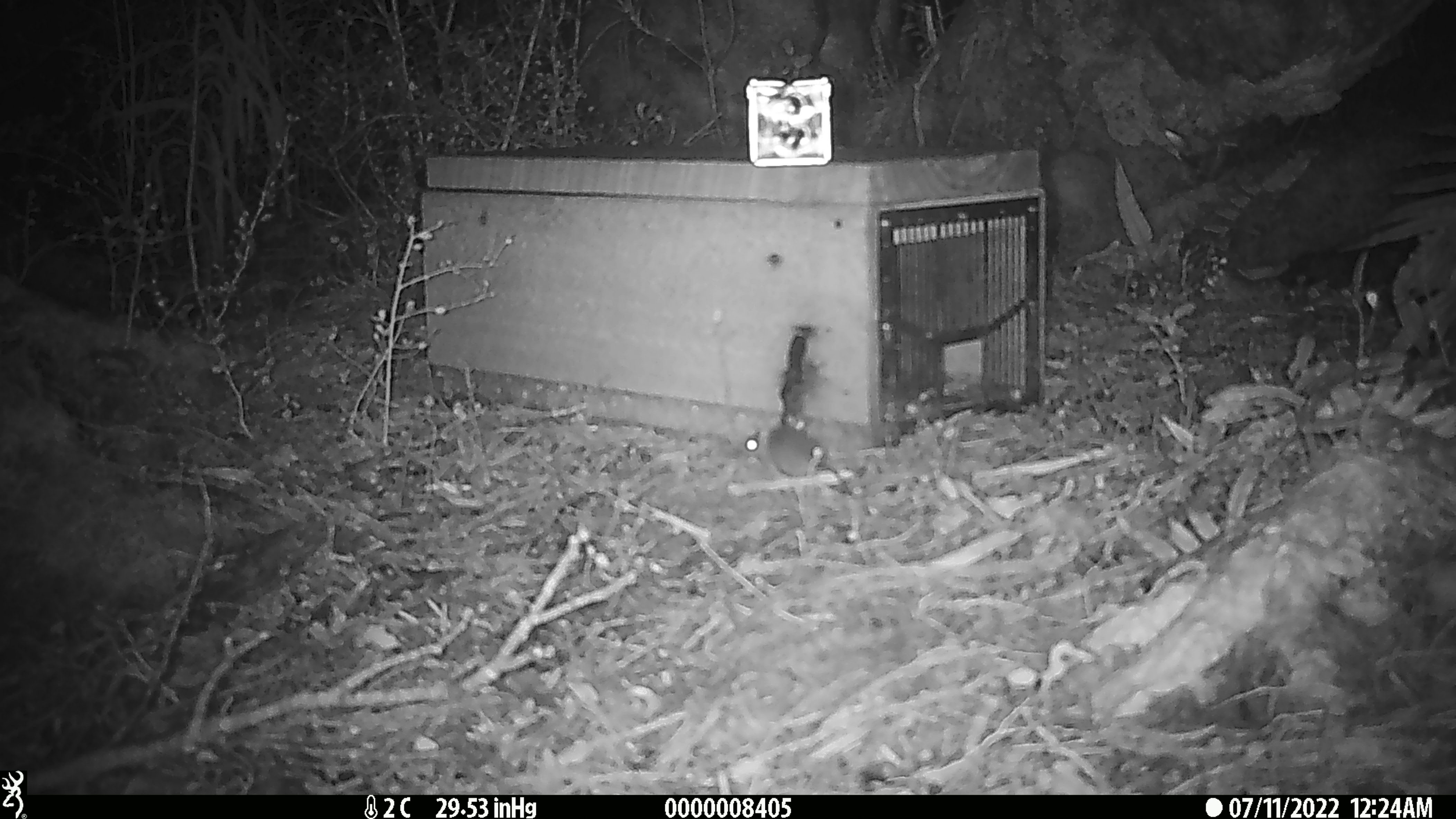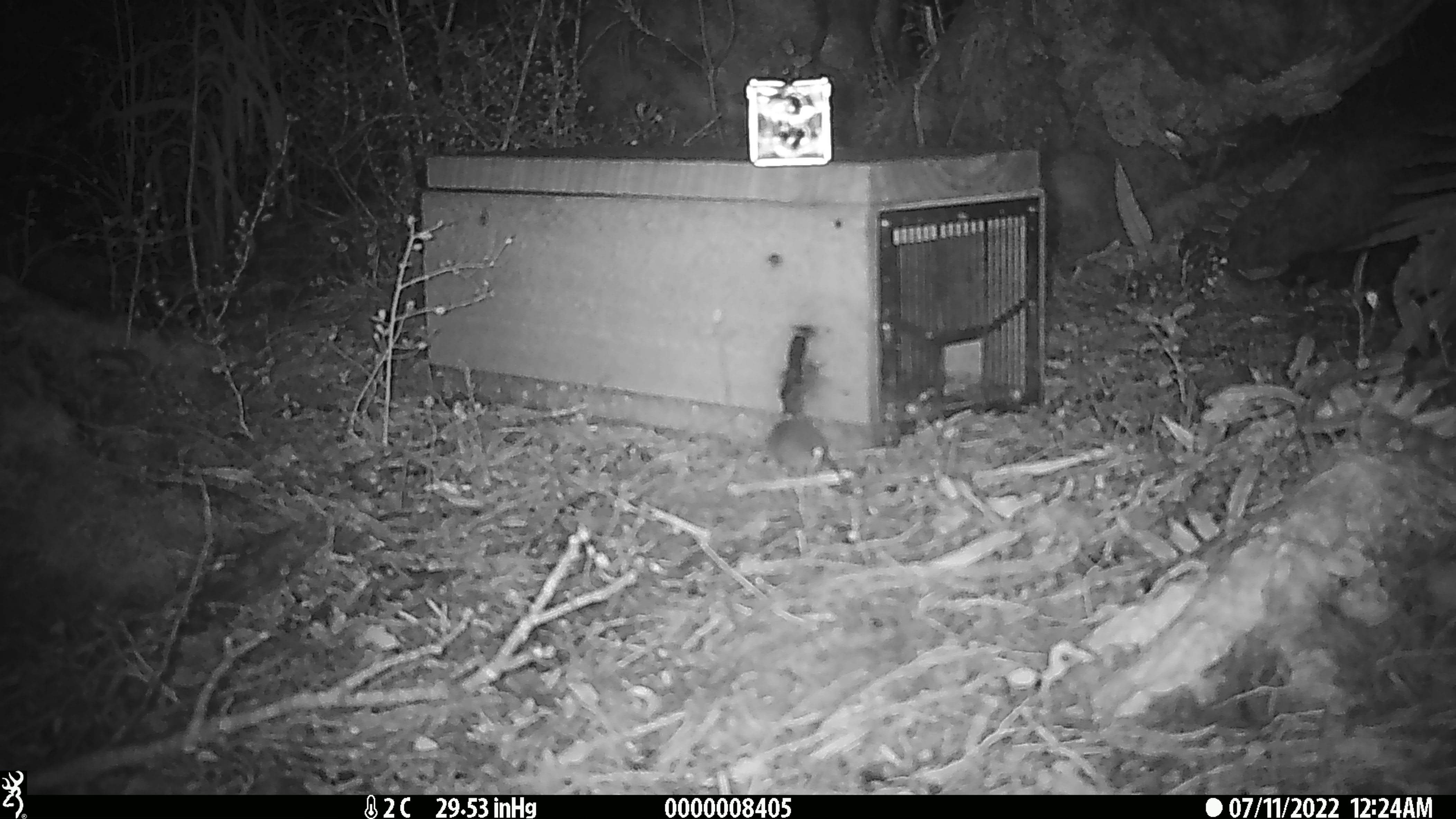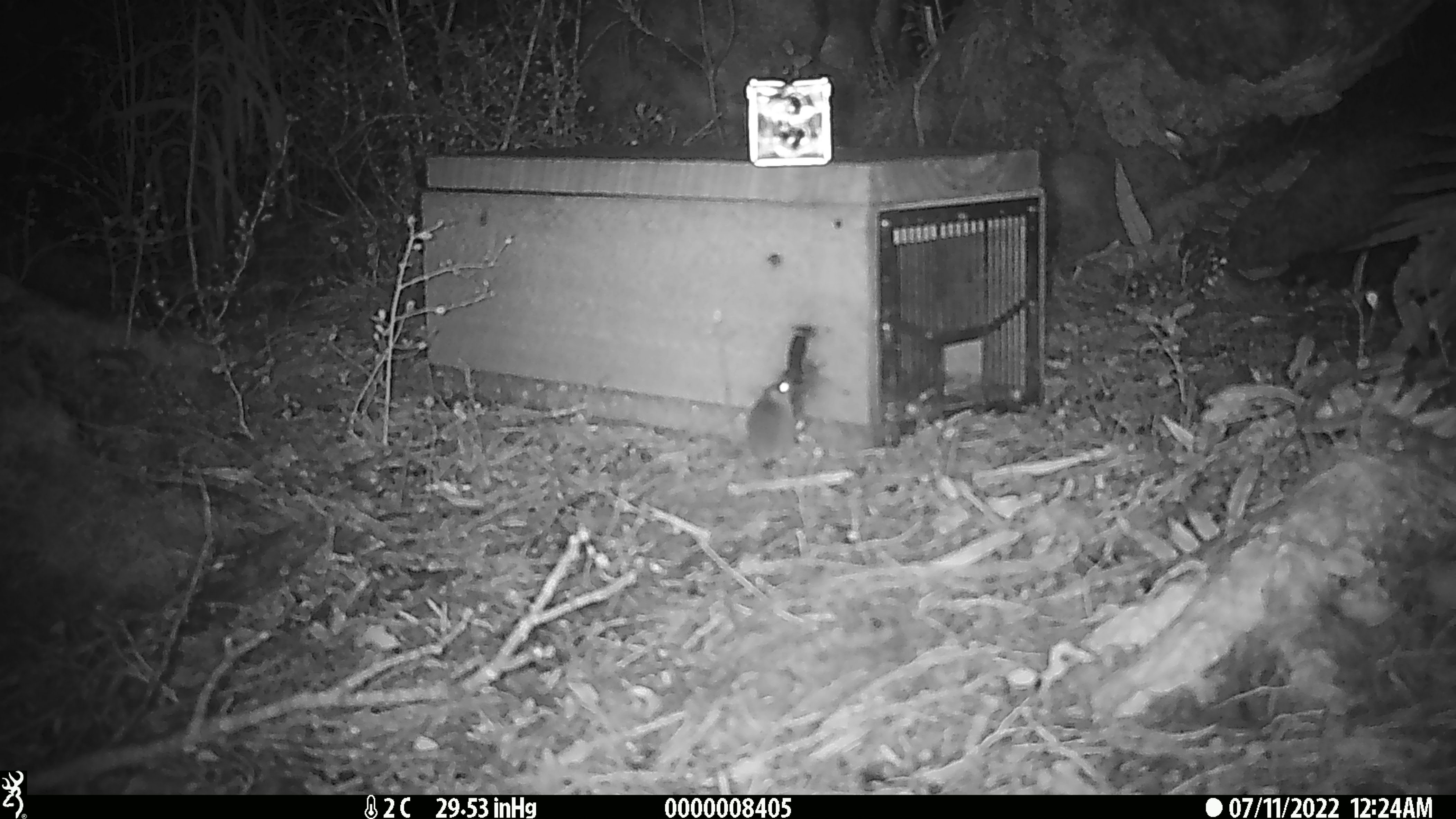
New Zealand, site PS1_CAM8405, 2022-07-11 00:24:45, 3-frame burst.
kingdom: Animalia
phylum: Chordata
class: Mammalia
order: Rodentia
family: Muridae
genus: Mus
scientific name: Mus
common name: mouse